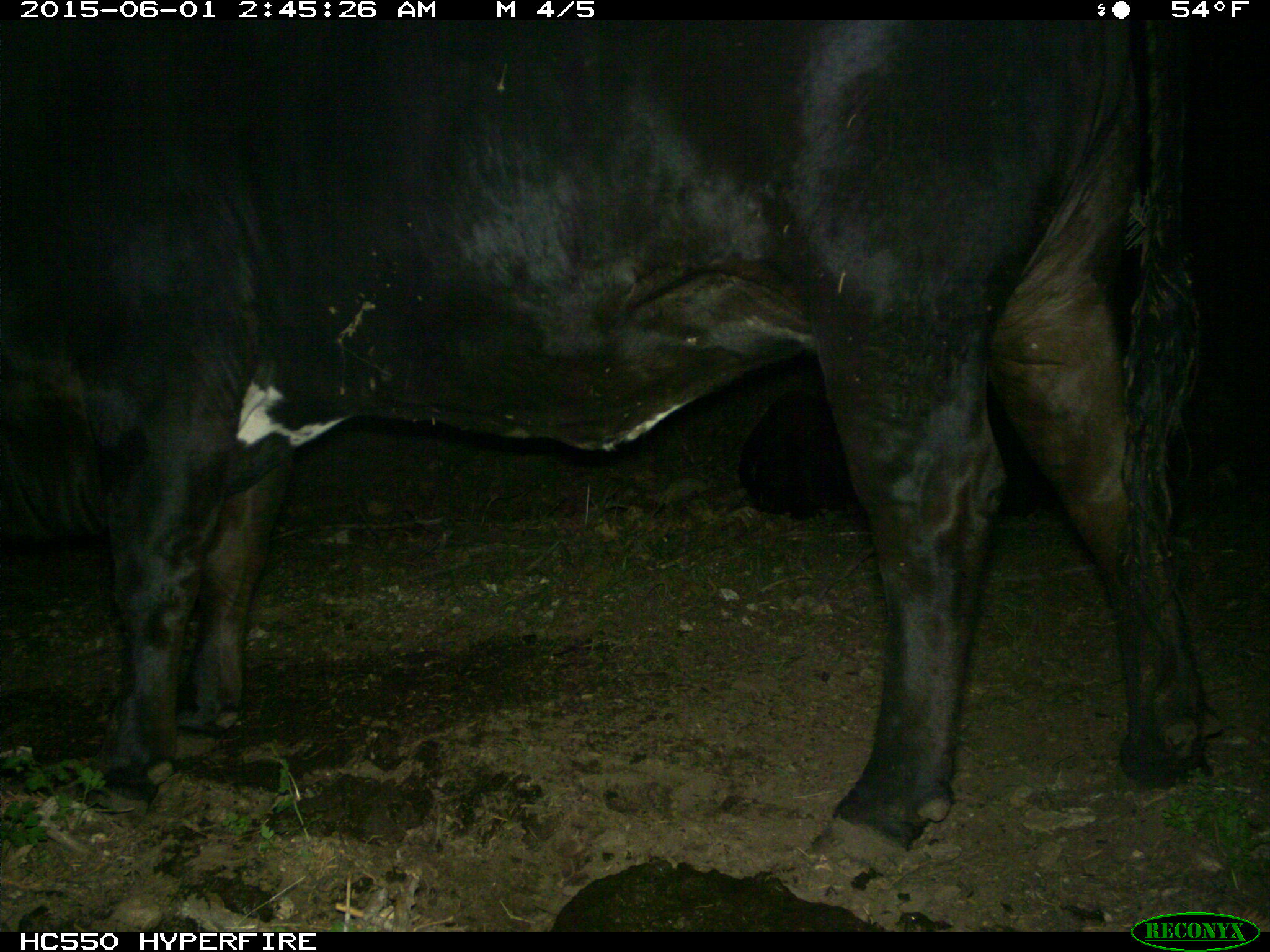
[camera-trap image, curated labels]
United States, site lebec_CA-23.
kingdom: Animalia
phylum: Chordata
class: Mammalia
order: Artiodactyla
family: Bovidae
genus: Bos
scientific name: Bos taurus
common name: domestic cow